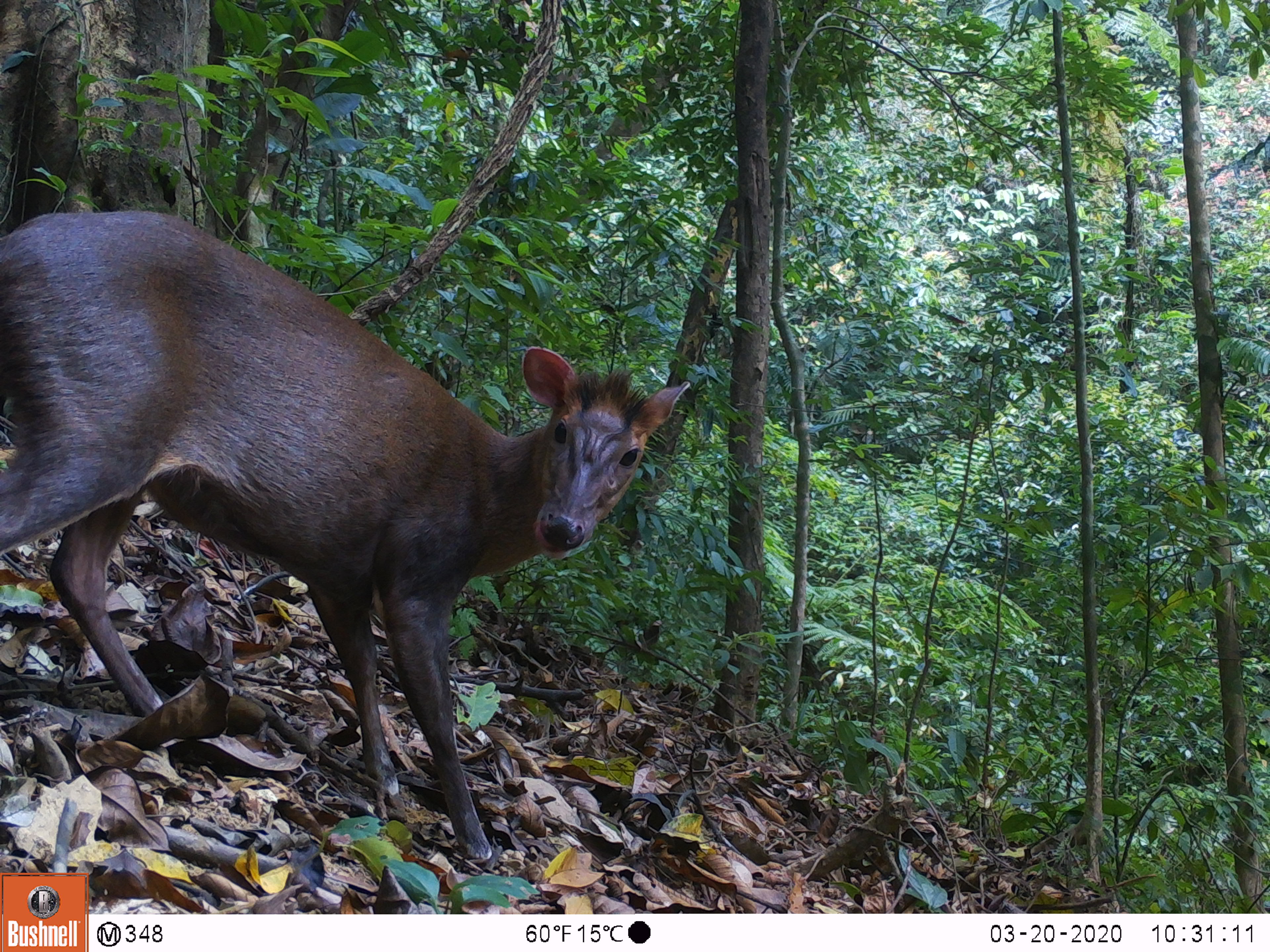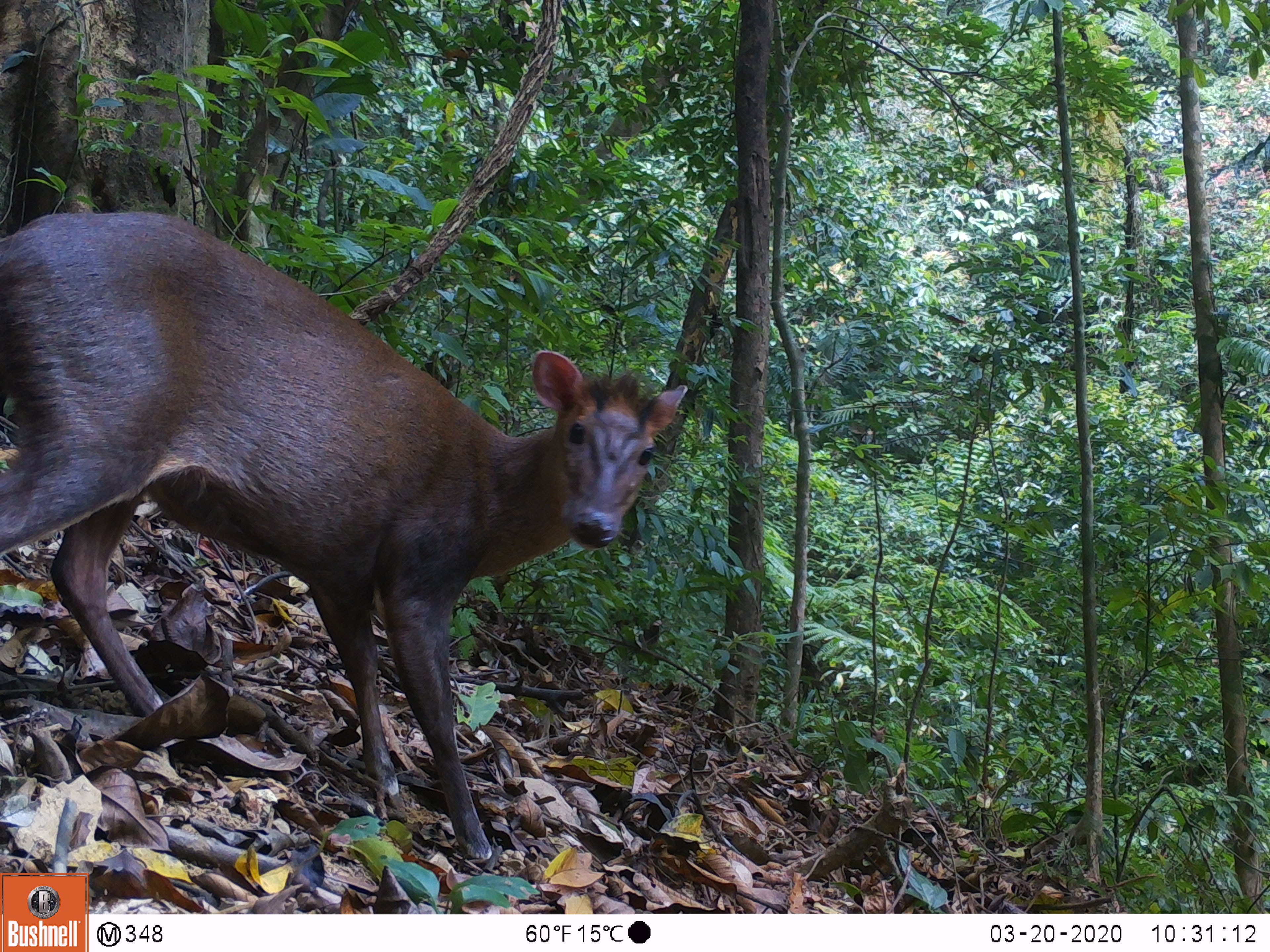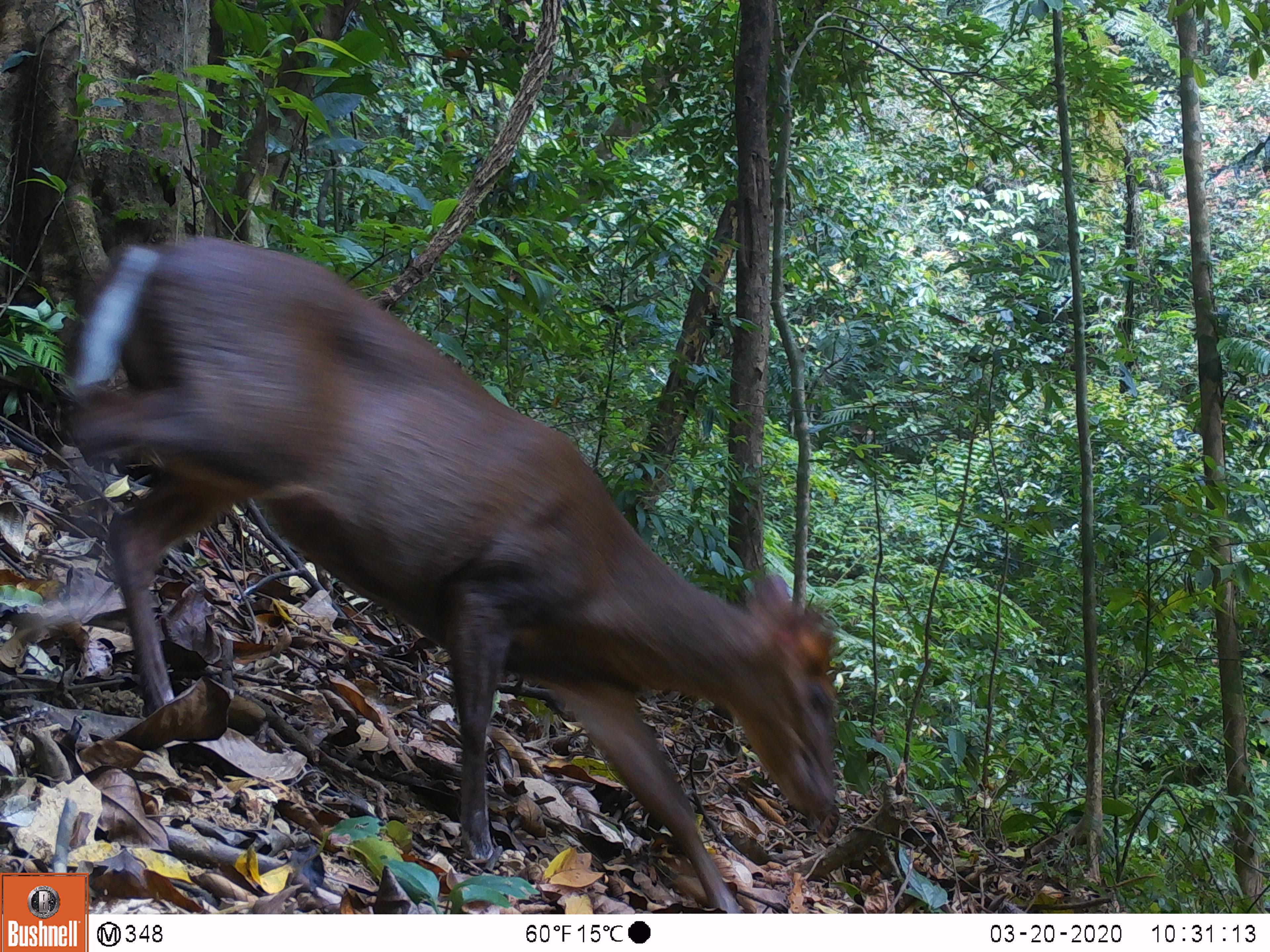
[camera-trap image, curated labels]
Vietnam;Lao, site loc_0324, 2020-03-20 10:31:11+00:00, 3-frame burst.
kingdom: Animalia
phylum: Chordata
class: Mammalia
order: Artiodactyla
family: Cervidae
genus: Muntiacus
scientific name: Muntiacus rooseveltorum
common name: roosevelt's muntjac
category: roosevelts muntjac group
Roosevelts muntjac group (roosevelt's muntjac) (Muntiacus rooseveltorum). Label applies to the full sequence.